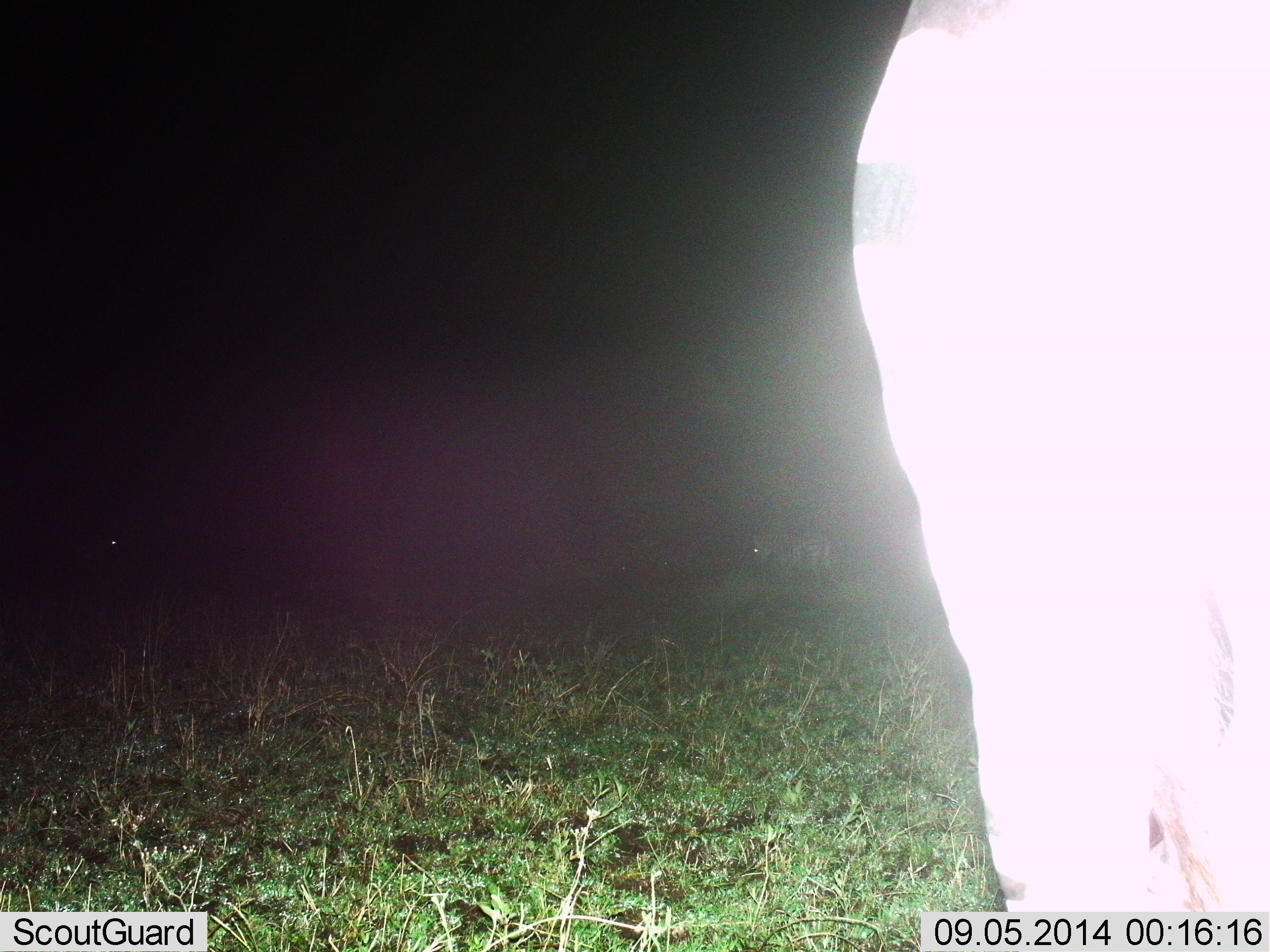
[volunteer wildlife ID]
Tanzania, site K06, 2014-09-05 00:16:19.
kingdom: Animalia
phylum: Chordata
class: Mammalia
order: Perissodactyla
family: Equidae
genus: Equus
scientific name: Equus quagga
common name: plains zebra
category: zebra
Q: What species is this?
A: Zebra (plains zebra) (Equus quagga).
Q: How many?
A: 2.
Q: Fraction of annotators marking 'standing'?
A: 80%.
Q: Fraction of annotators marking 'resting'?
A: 20%.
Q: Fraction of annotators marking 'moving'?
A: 20%.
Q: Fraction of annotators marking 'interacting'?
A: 0%.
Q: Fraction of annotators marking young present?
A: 0%.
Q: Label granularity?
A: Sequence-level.